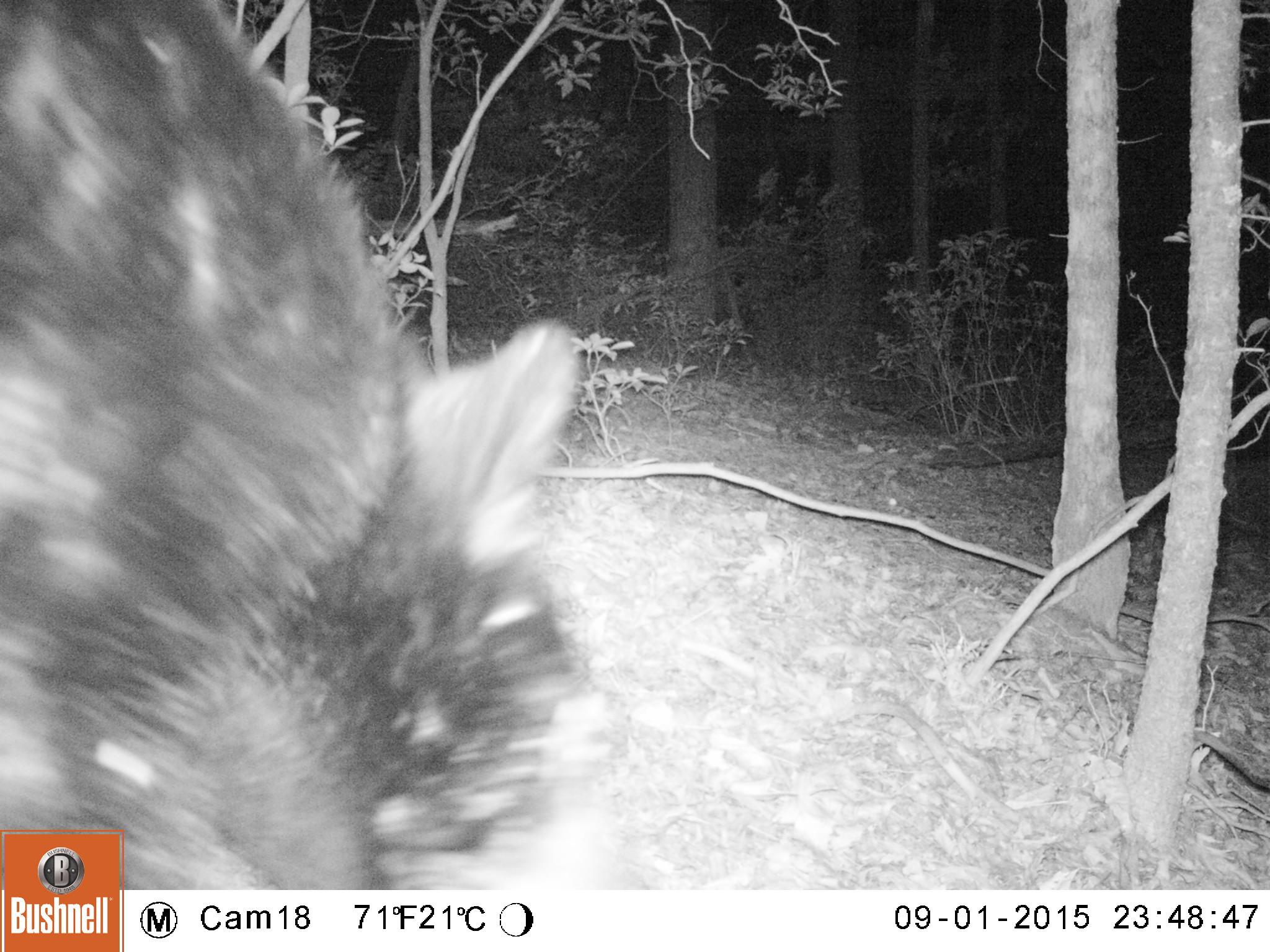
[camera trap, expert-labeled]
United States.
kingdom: Animalia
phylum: Chordata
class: Mammalia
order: Carnivora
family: Ursidae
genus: Ursus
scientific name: Ursus americanus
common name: american black bear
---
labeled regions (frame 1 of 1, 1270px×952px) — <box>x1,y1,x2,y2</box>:
American Black Bear: <box>5,0,680,881</box>